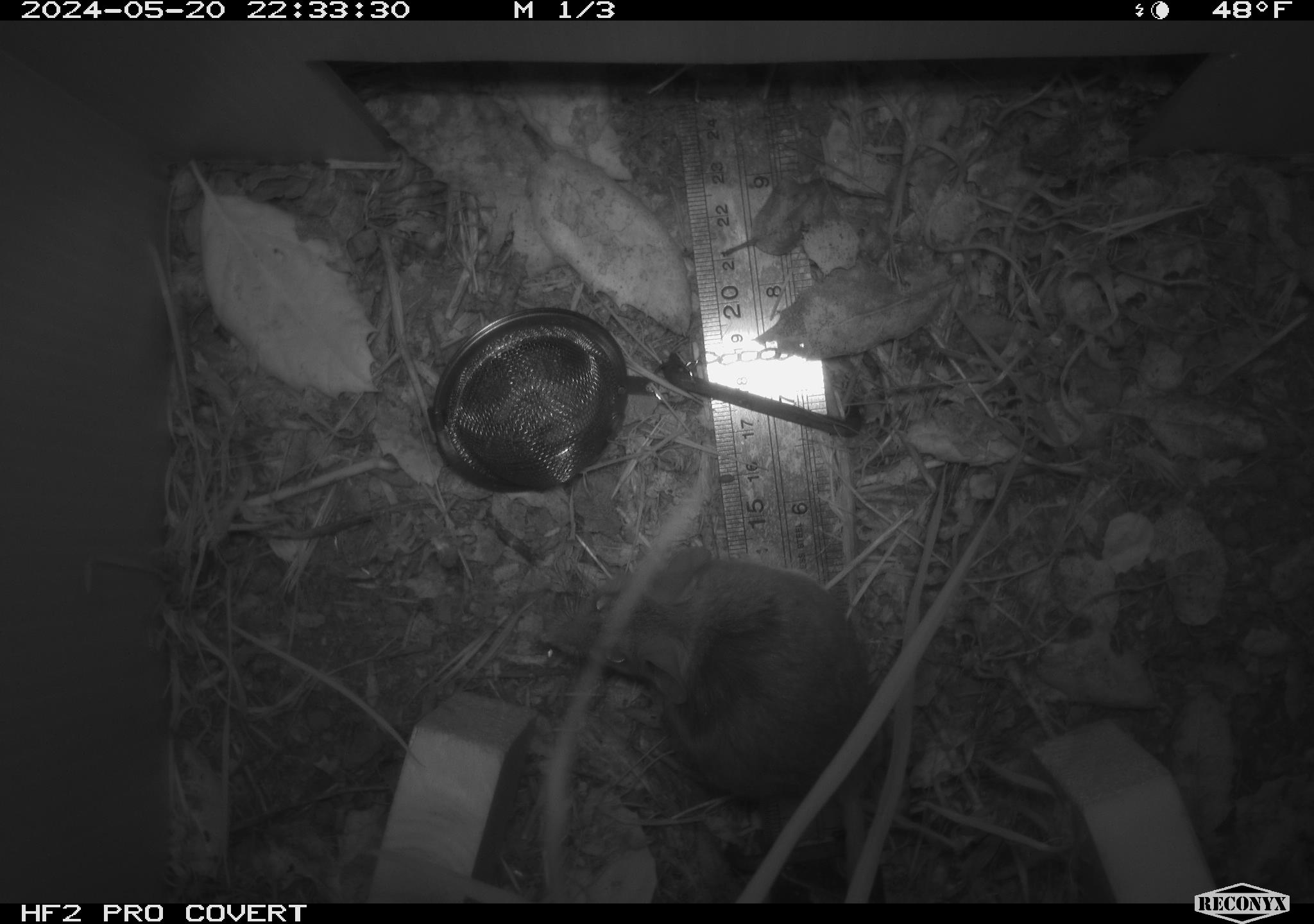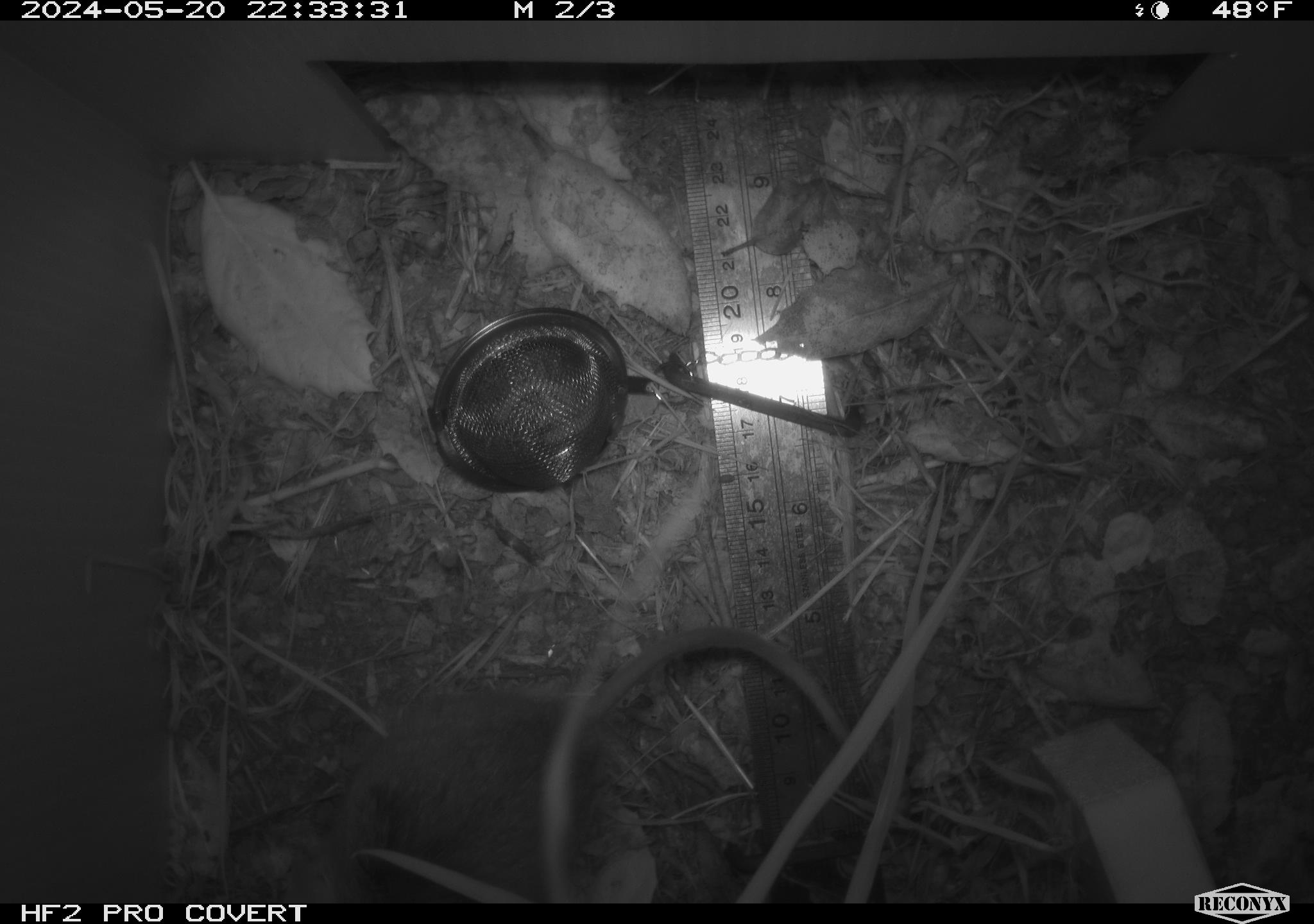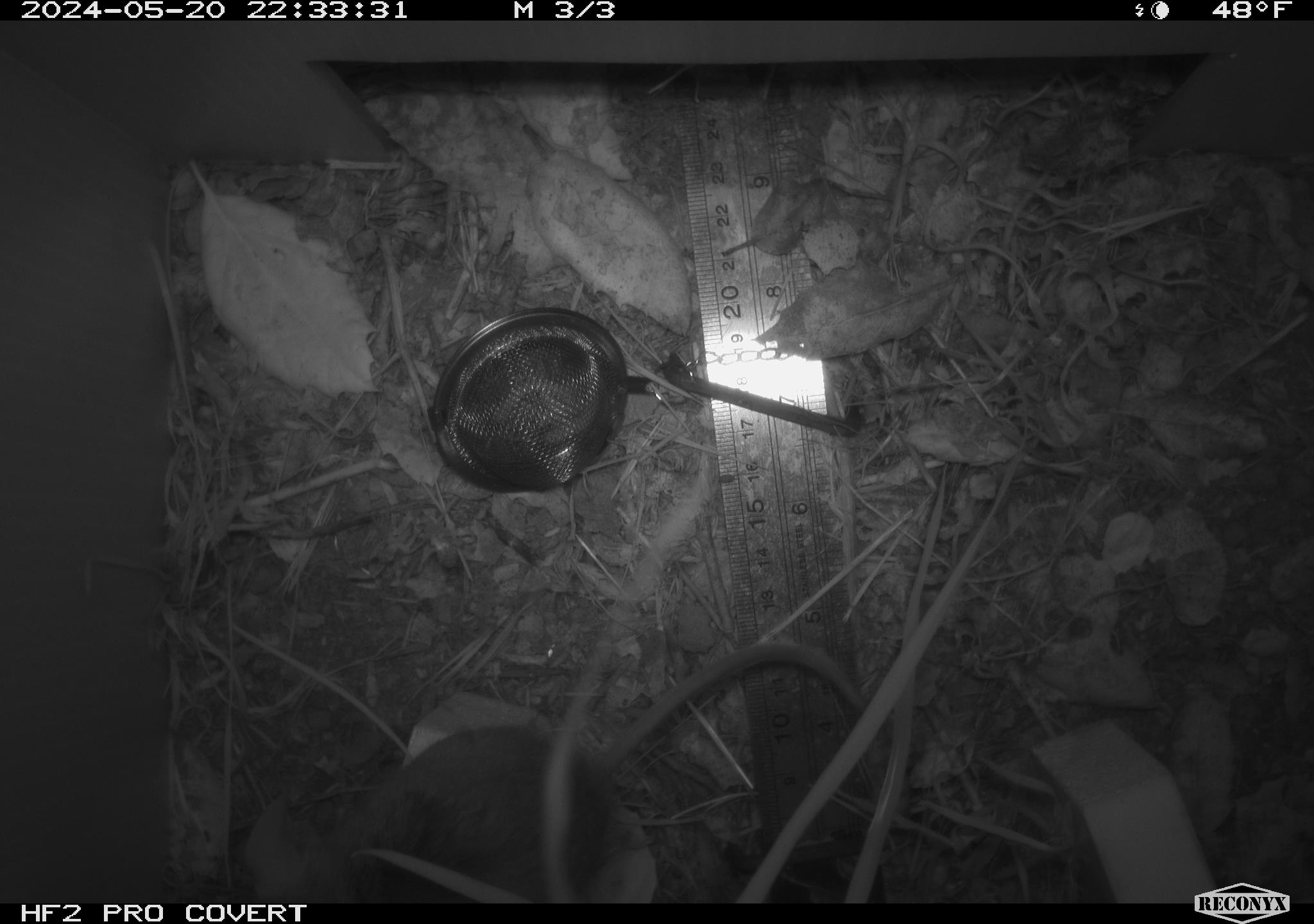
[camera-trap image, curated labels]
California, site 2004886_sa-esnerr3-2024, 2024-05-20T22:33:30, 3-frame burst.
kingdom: Animalia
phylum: Chordata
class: Mammalia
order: Rodentia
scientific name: Rodentia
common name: rodent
Rodent (Rodentia).